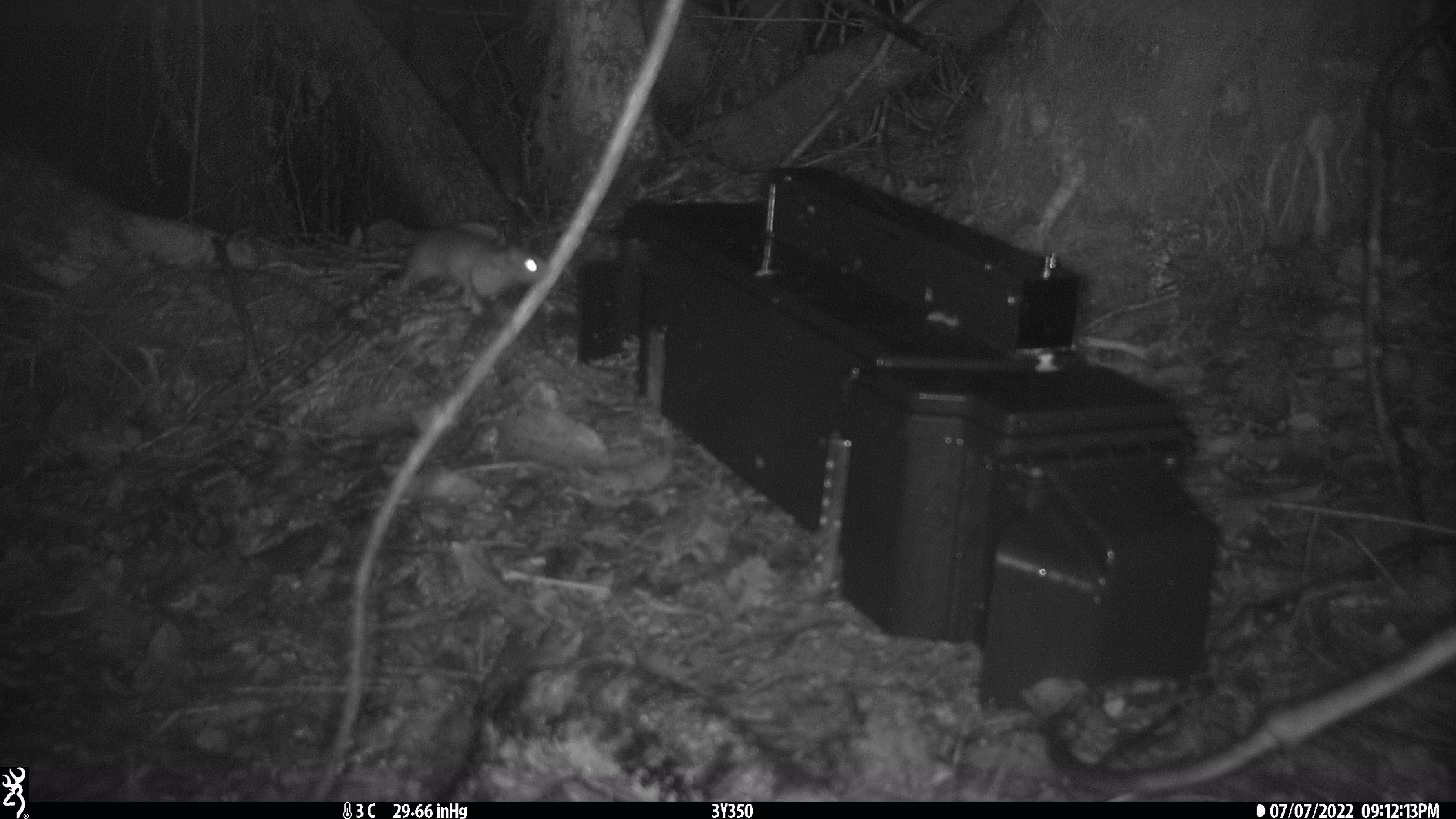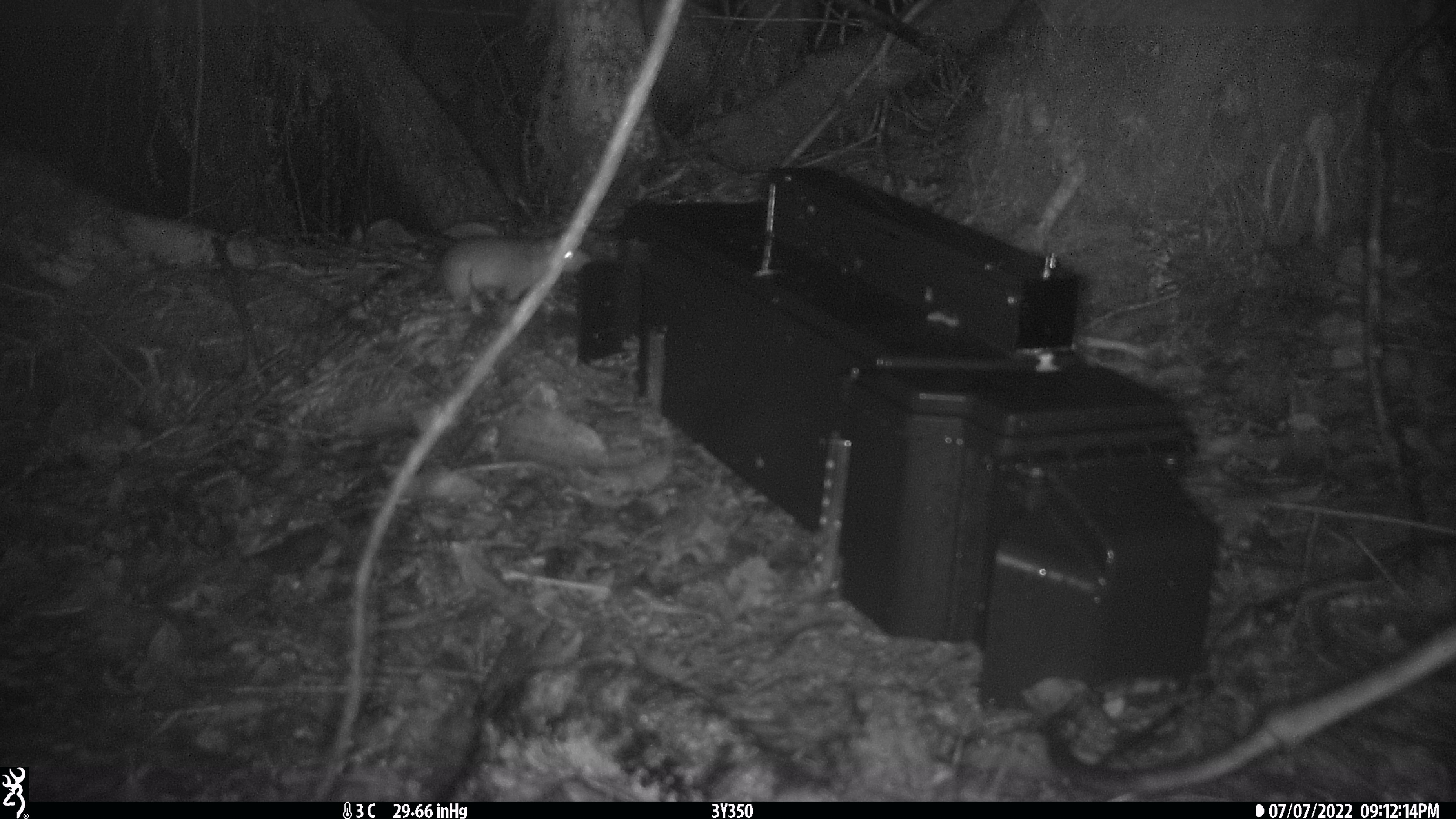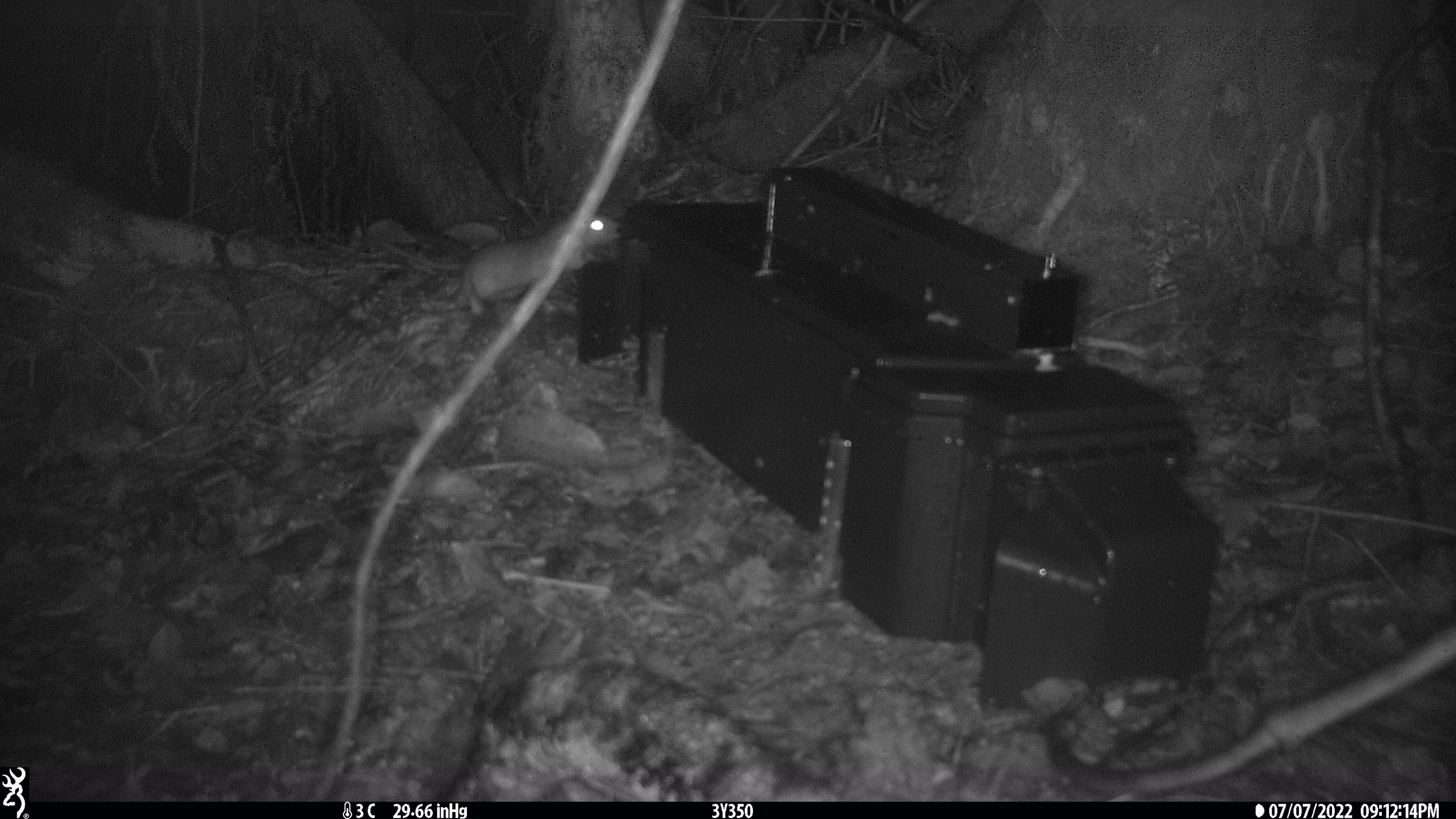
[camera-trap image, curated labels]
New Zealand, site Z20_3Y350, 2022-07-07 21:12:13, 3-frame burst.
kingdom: Animalia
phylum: Chordata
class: Mammalia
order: Rodentia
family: Muridae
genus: Rattus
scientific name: Rattus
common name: rat